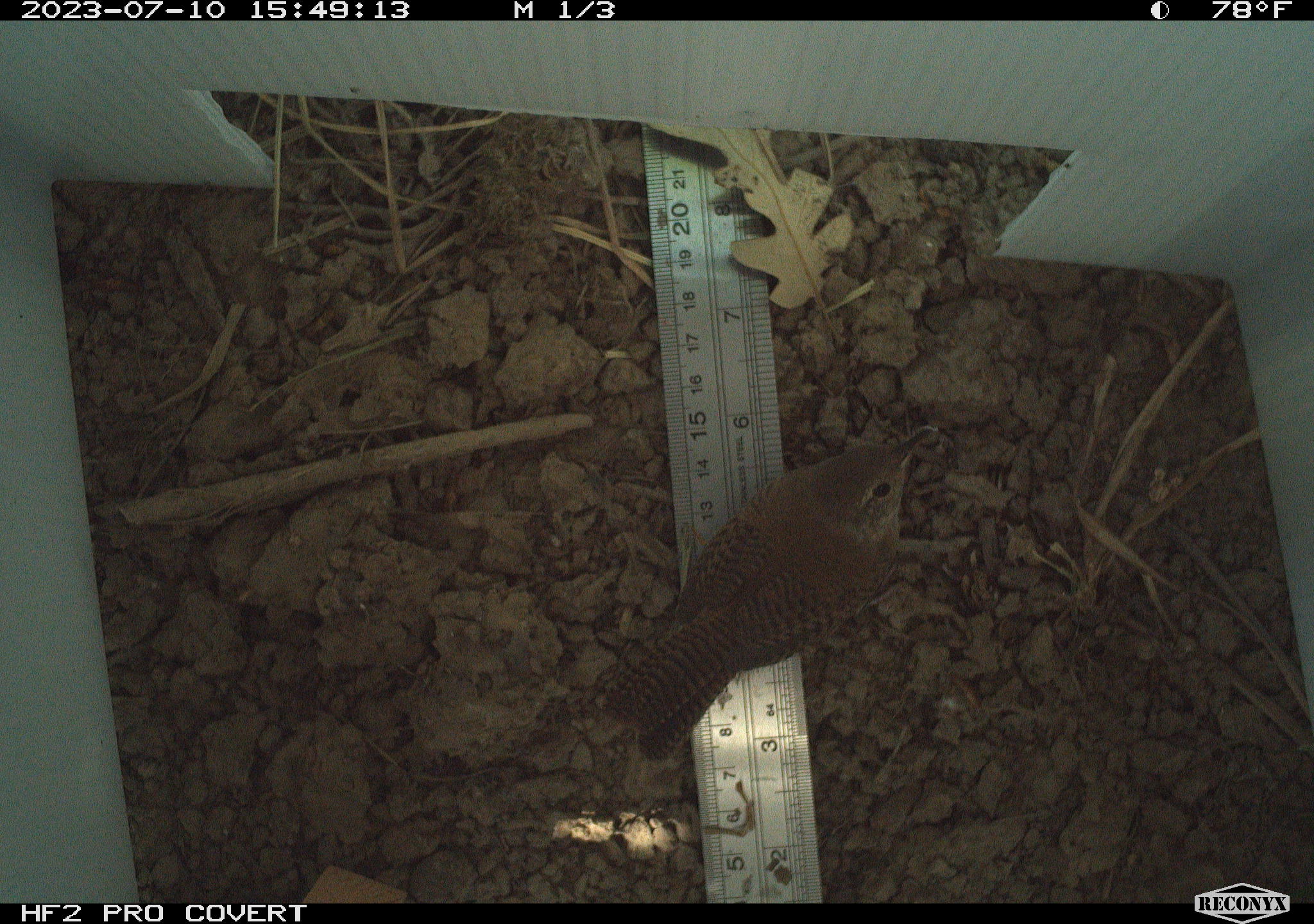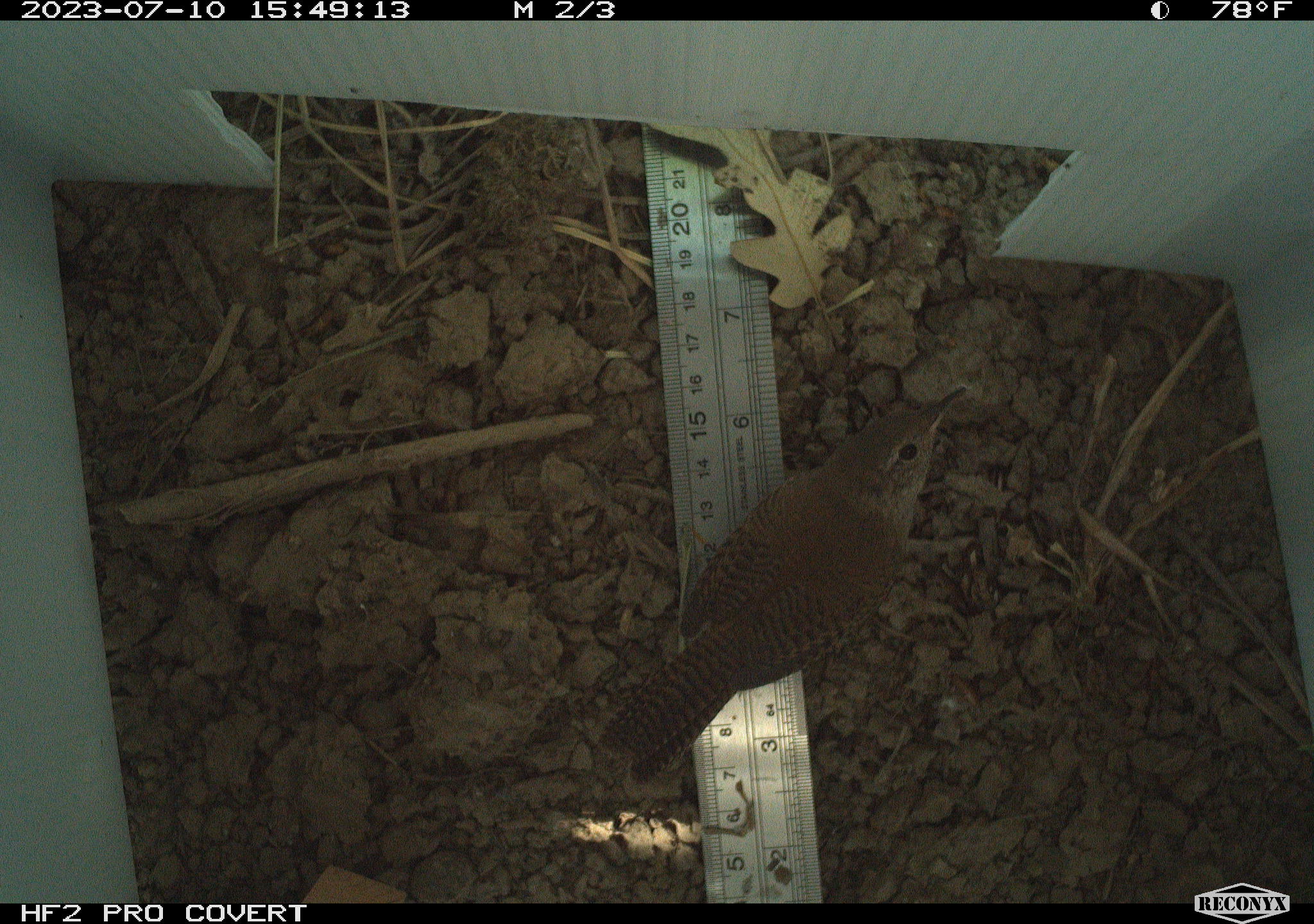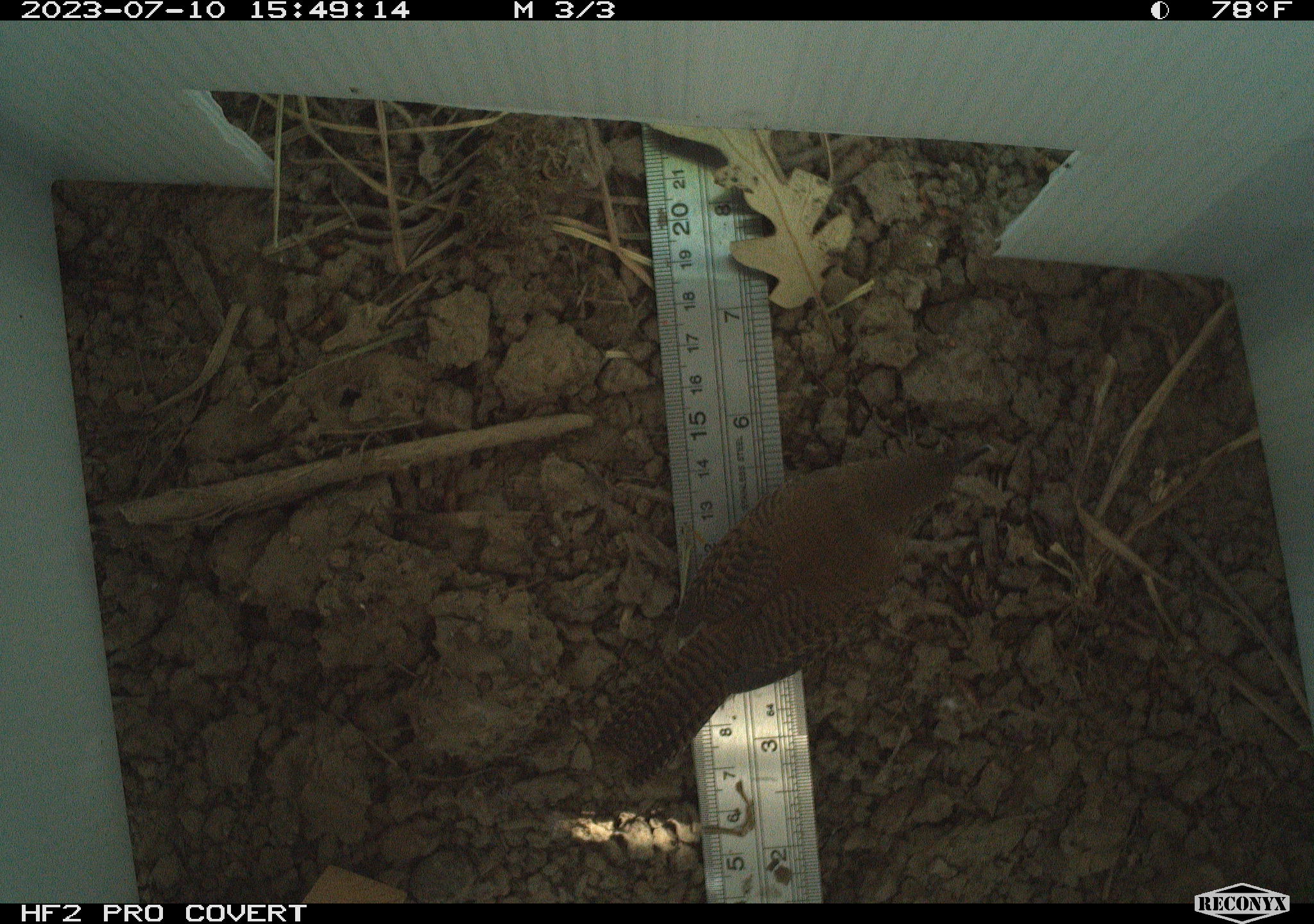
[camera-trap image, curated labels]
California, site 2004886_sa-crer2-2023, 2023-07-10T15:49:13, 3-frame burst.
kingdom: Animalia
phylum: Chordata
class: Aves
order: Passeriformes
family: Troglodytidae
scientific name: Troglodytidae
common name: wren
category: troglodytidae family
Troglodytidae family (wren) (Troglodytidae).